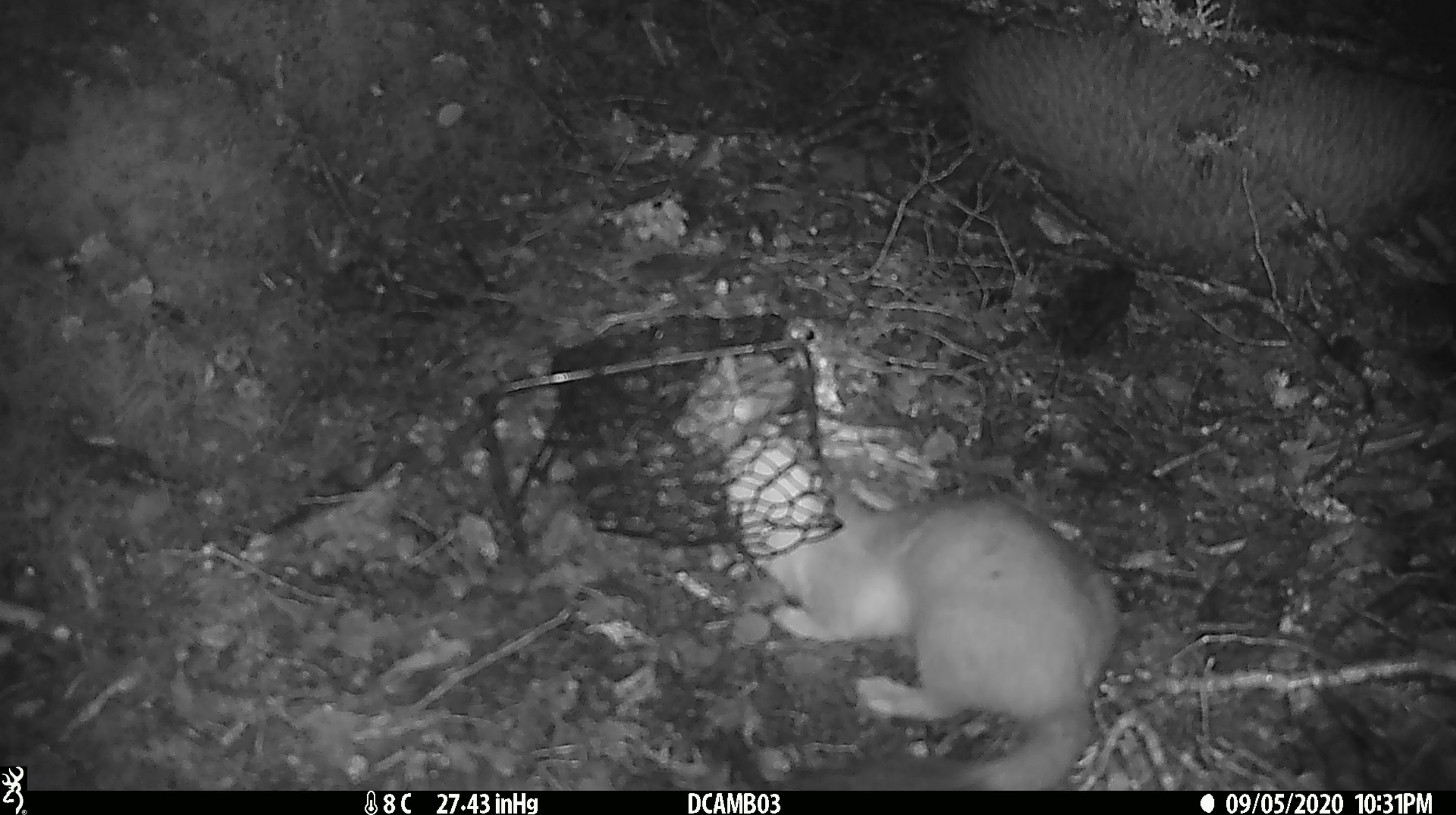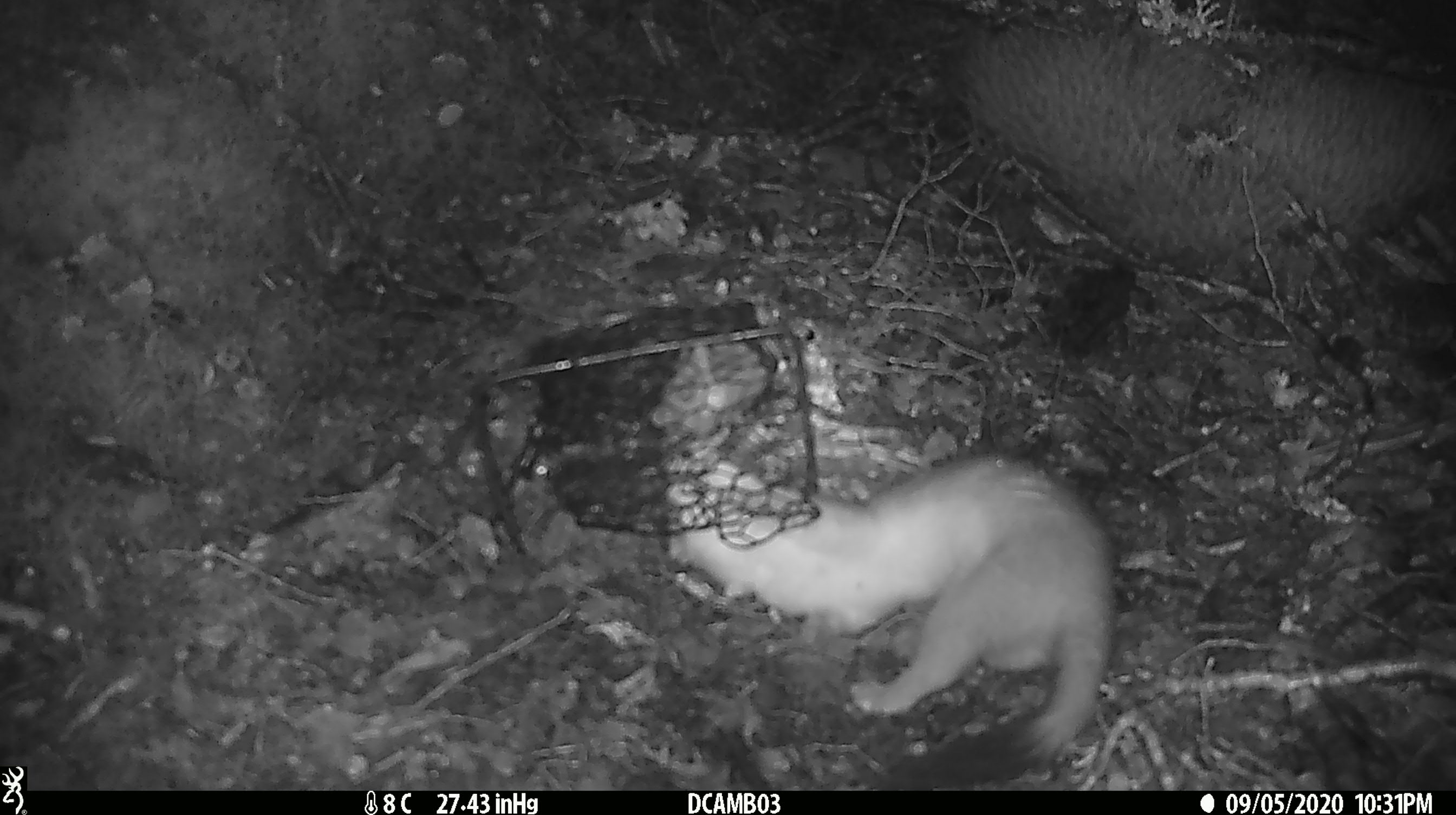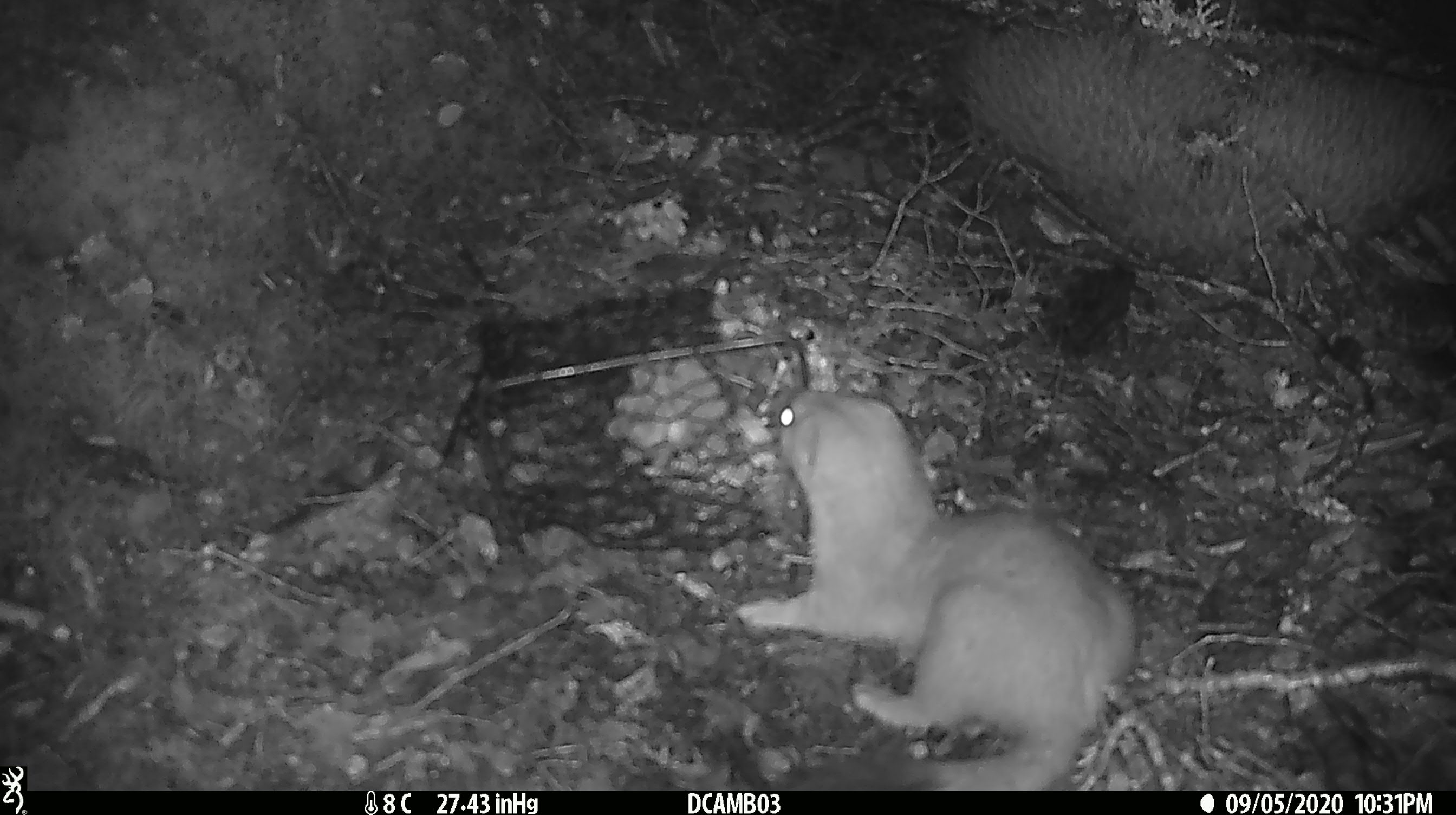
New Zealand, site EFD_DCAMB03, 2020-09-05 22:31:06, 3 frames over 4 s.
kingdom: Animalia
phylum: Chordata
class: Mammalia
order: Carnivora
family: Mustelidae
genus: Mustela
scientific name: Mustela erminea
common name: stoat